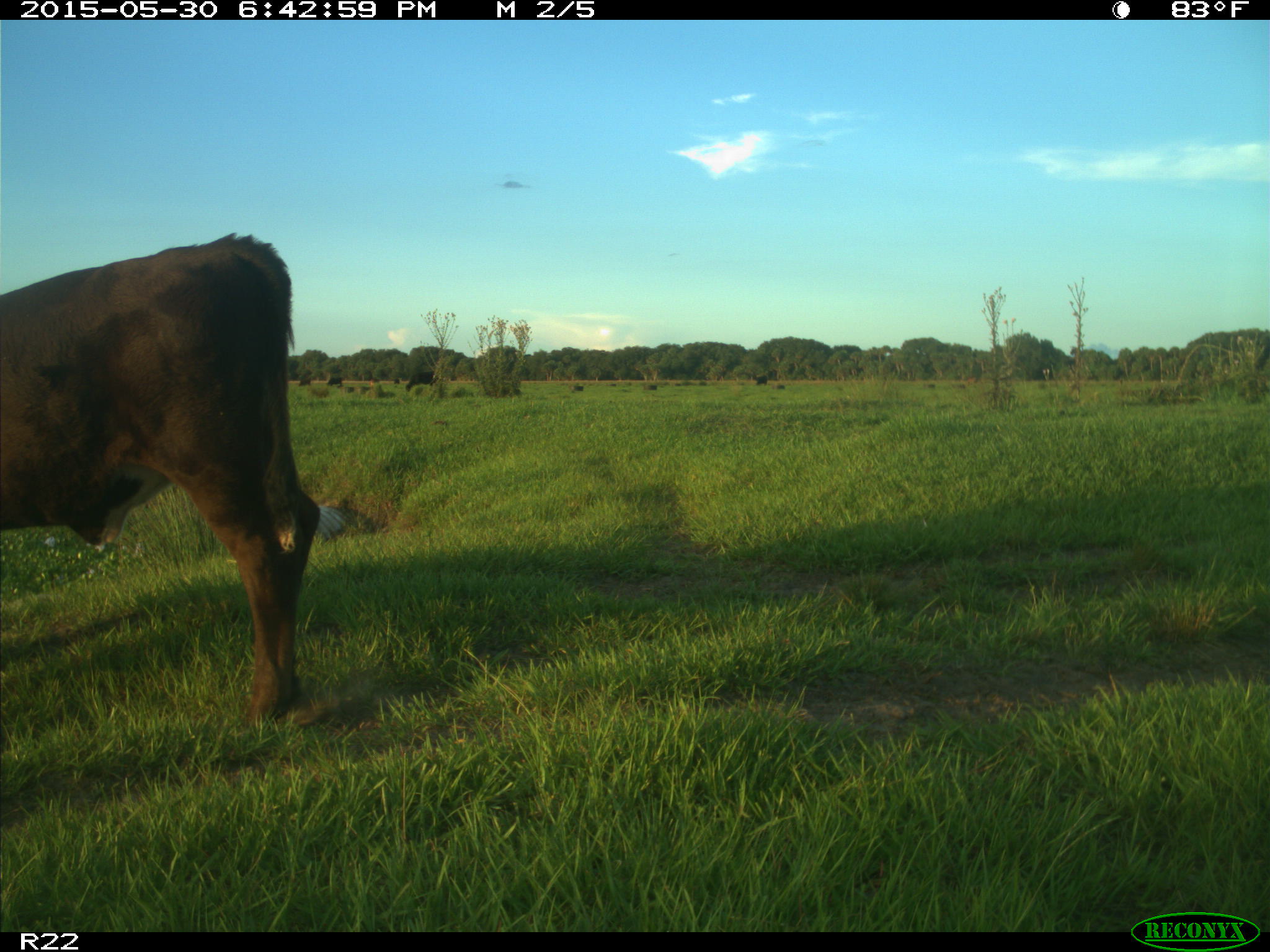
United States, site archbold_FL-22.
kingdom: Animalia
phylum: Chordata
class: Mammalia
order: Artiodactyla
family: Bovidae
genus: Bos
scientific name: Bos taurus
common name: domestic cow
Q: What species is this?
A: Bos taurus (domestic cow).